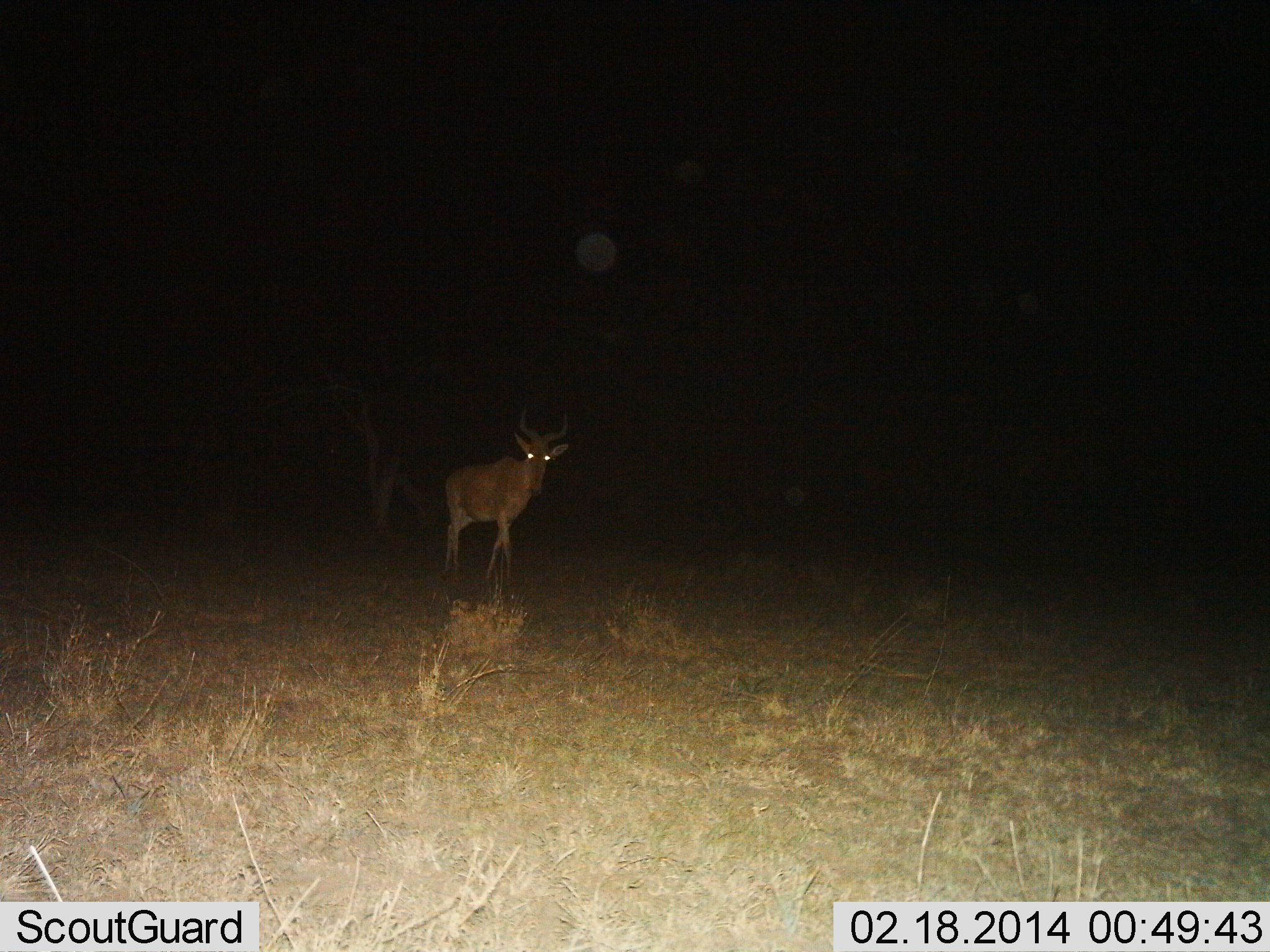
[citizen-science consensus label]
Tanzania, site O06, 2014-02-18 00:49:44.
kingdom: Animalia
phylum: Chordata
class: Mammalia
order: Artiodactyla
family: Bovidae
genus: Alcelaphus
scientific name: Alcelaphus buselaphus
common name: hartebeest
Hartebeest (Alcelaphus buselaphus), count 1. Behavior (volunteer vote fractions): standing 0%, resting 0%, moving 100%, interacting 0%. Young present (vote fraction): 0%. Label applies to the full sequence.